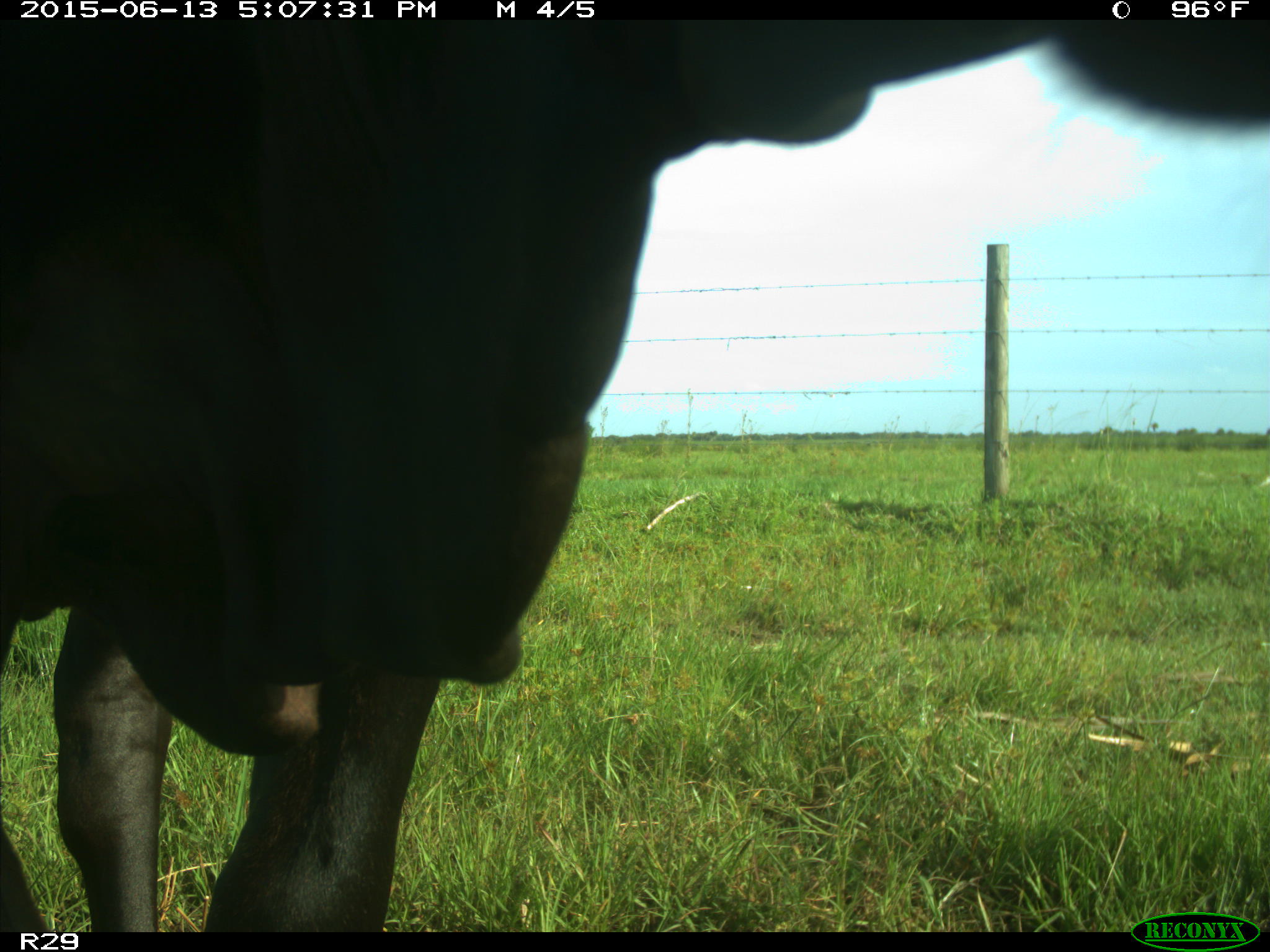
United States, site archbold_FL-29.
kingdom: Animalia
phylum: Chordata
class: Mammalia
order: Artiodactyla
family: Bovidae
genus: Bos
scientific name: Bos taurus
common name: domestic cow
Bos taurus (domestic cow).